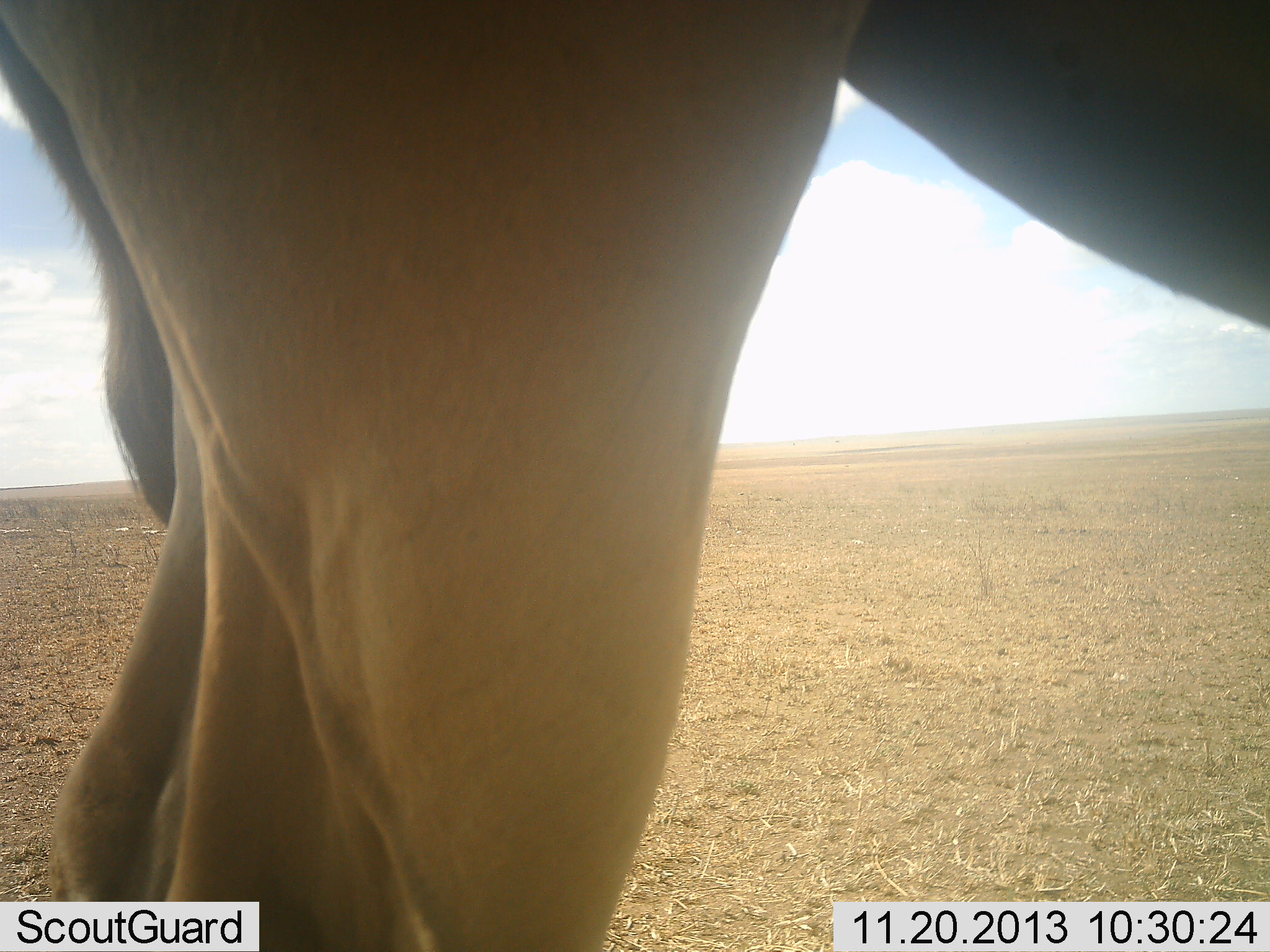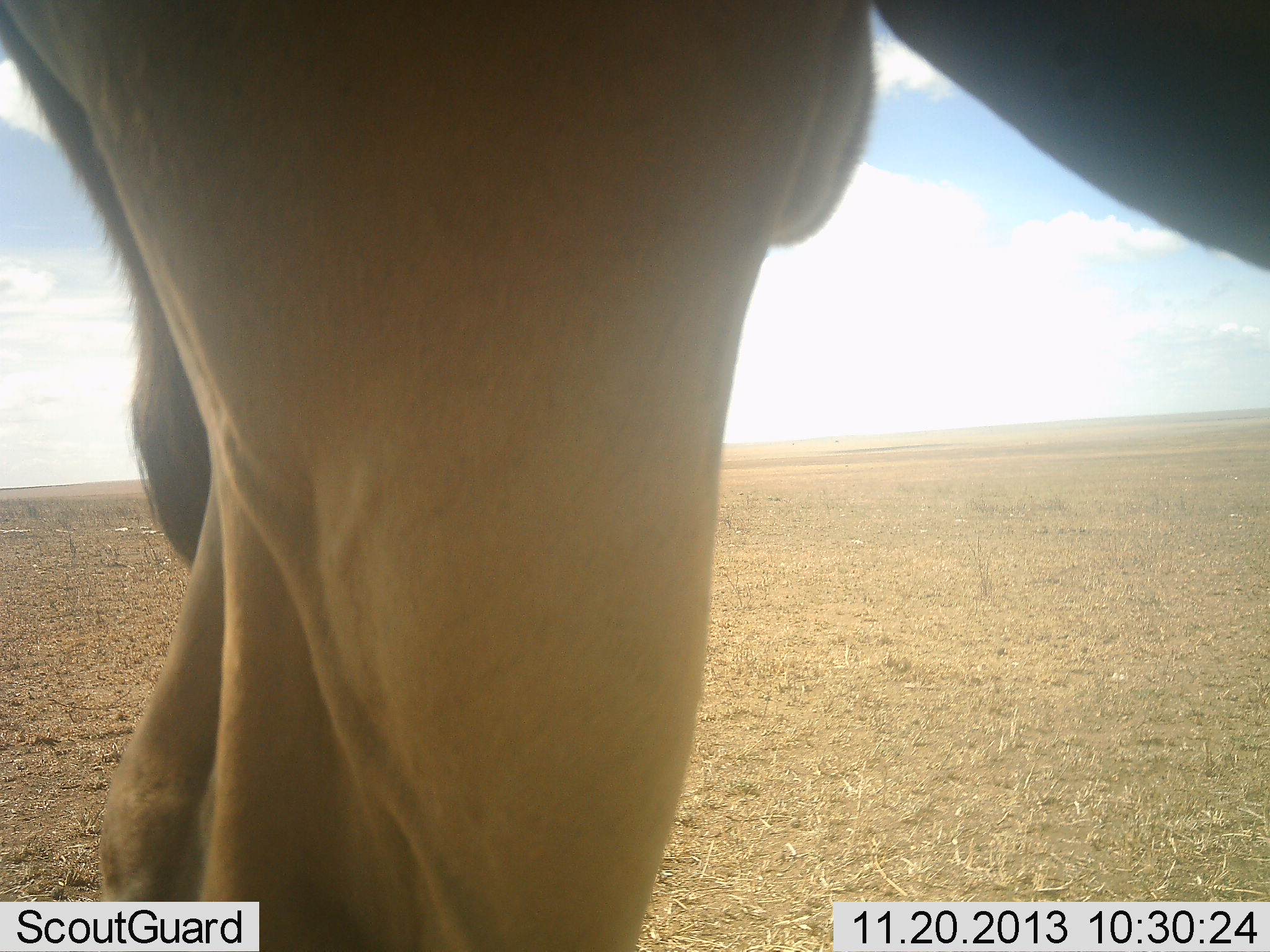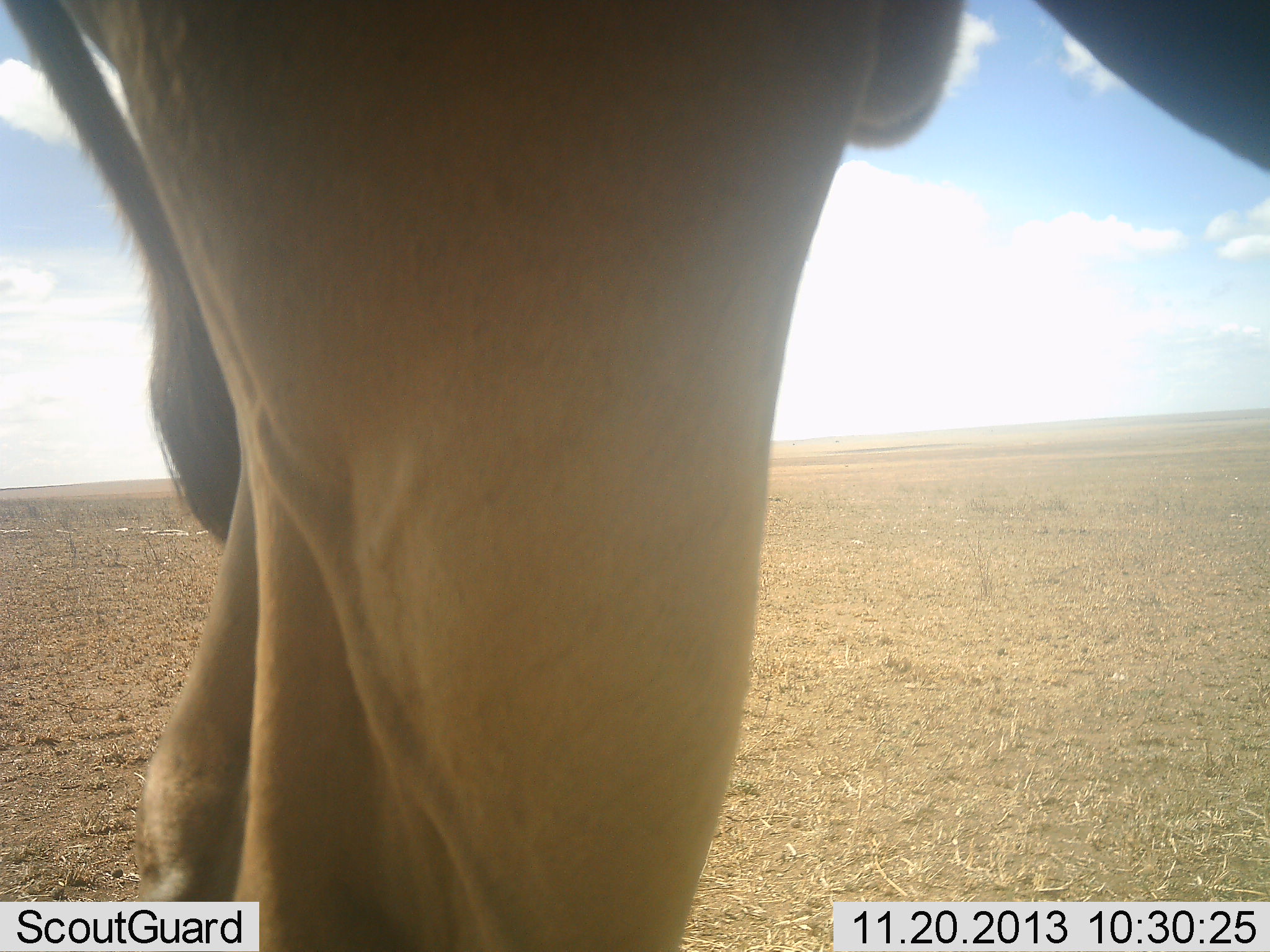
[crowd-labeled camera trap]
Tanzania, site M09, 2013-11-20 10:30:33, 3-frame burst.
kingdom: Animalia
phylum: Chordata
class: Mammalia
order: Artiodactyla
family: Bovidae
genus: Tragelaphus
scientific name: Tragelaphus oryx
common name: eland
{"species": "eland (Tragelaphus oryx)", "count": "1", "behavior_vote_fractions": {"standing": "100%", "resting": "0%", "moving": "0%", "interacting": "0%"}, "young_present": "0%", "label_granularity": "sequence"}